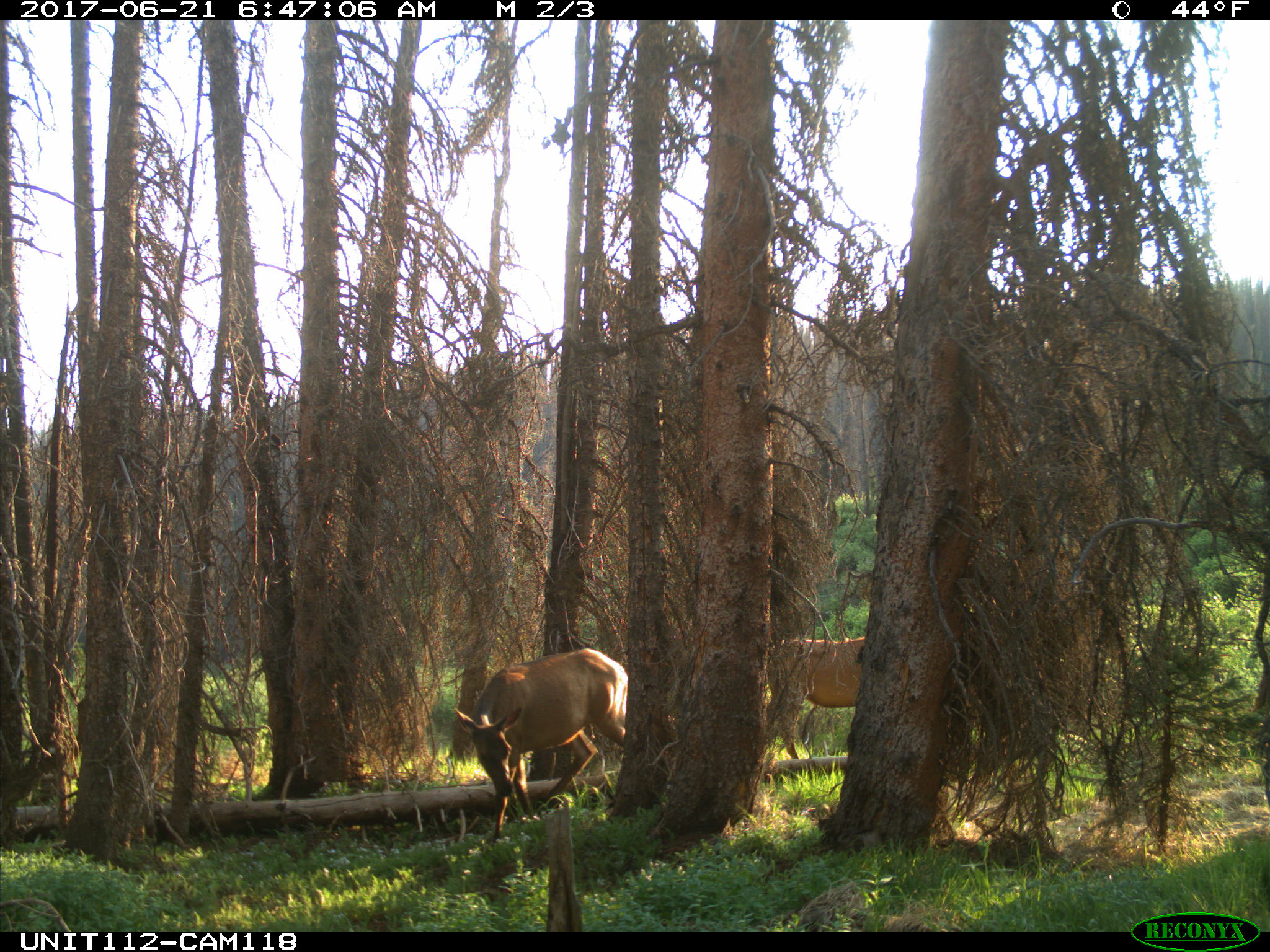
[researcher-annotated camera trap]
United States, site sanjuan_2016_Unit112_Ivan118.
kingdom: Animalia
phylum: Chordata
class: Mammalia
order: Artiodactyla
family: Cervidae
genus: Cervus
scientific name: Cervus elaphus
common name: red deer